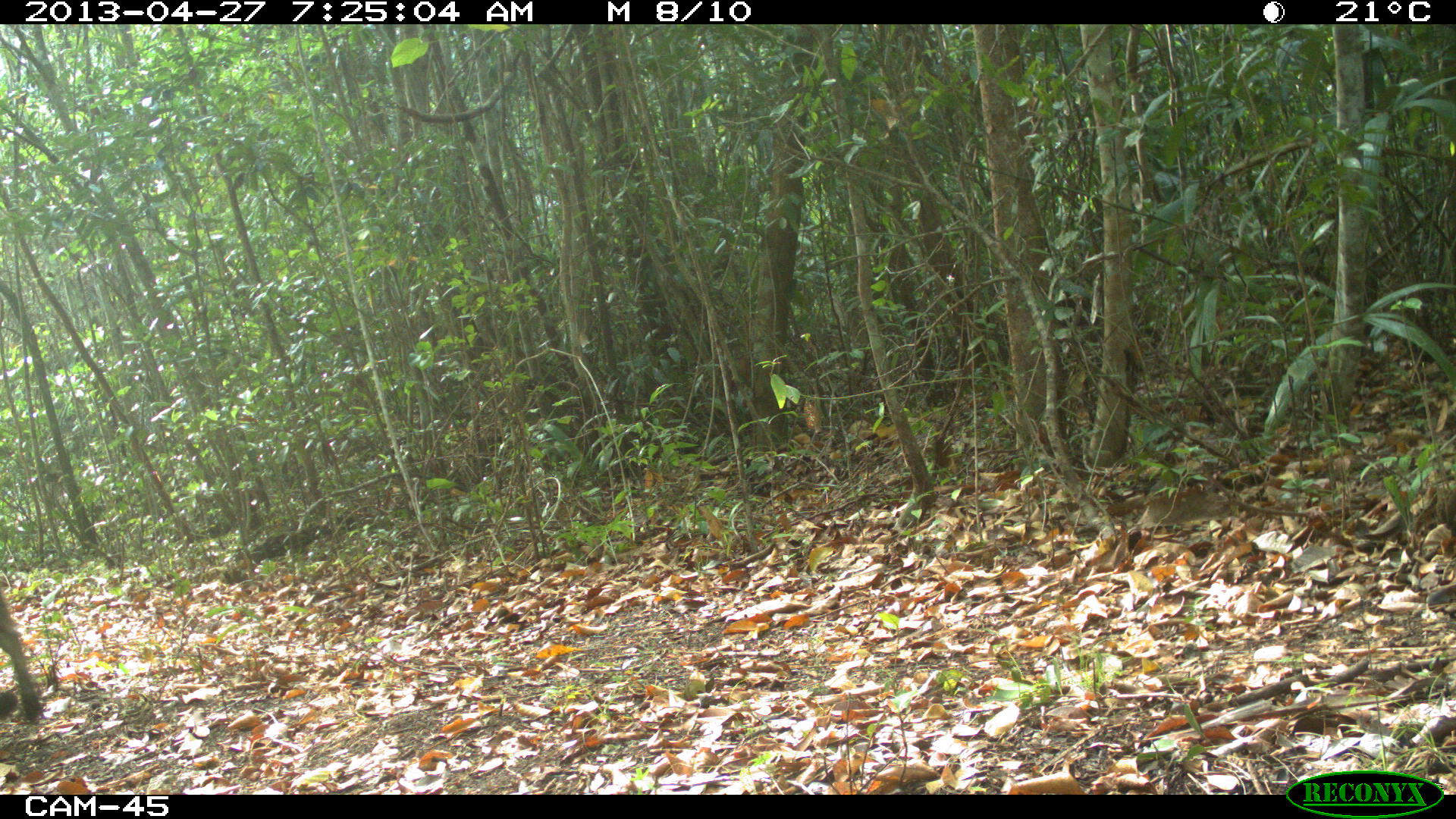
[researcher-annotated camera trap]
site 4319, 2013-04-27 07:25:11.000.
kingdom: Animalia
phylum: Chordata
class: Mammalia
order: Carnivora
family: Felidae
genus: Puma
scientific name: Puma concolor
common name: mountain lion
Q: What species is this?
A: Puma concolor (mountain lion).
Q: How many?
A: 1.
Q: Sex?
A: Male.